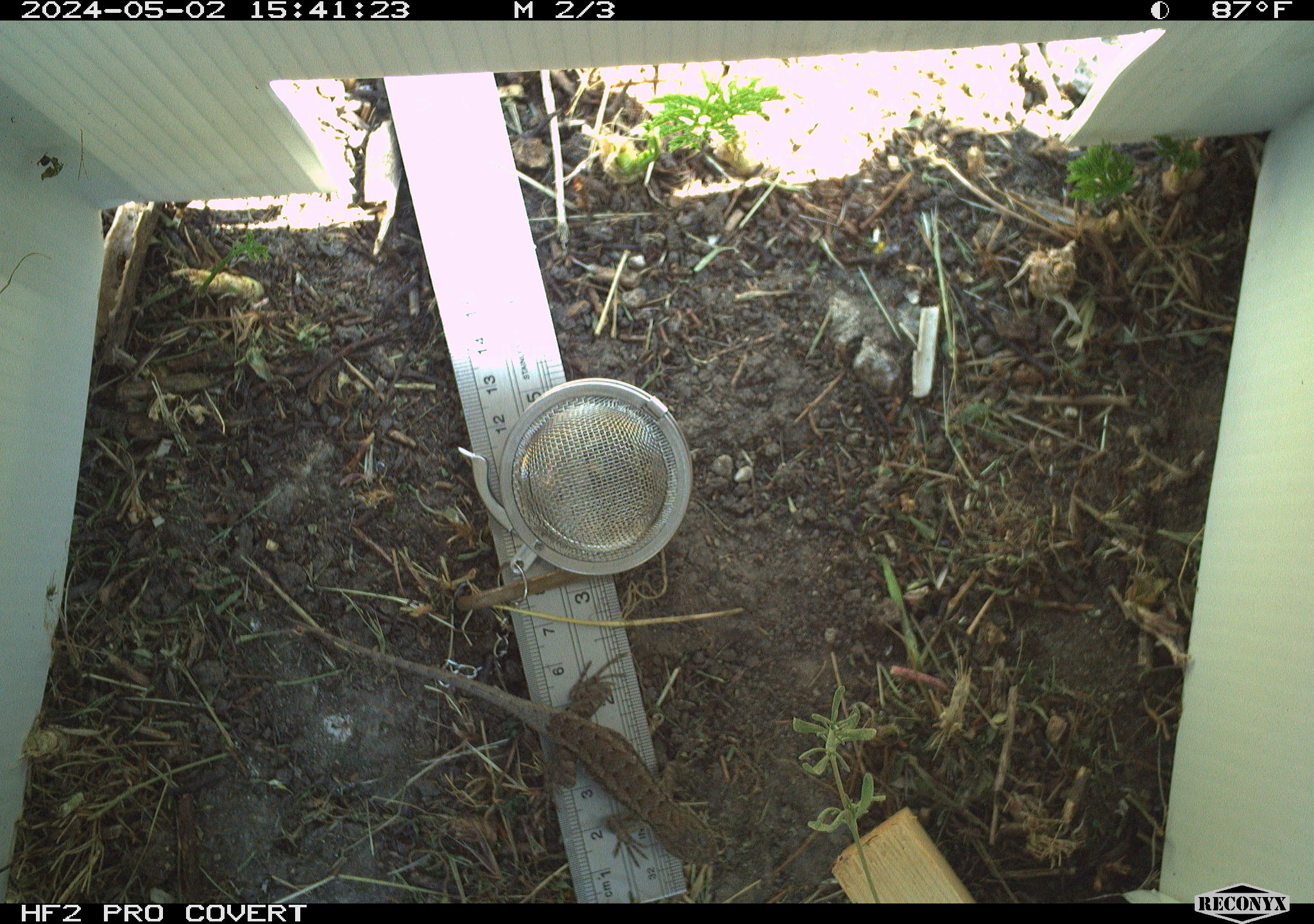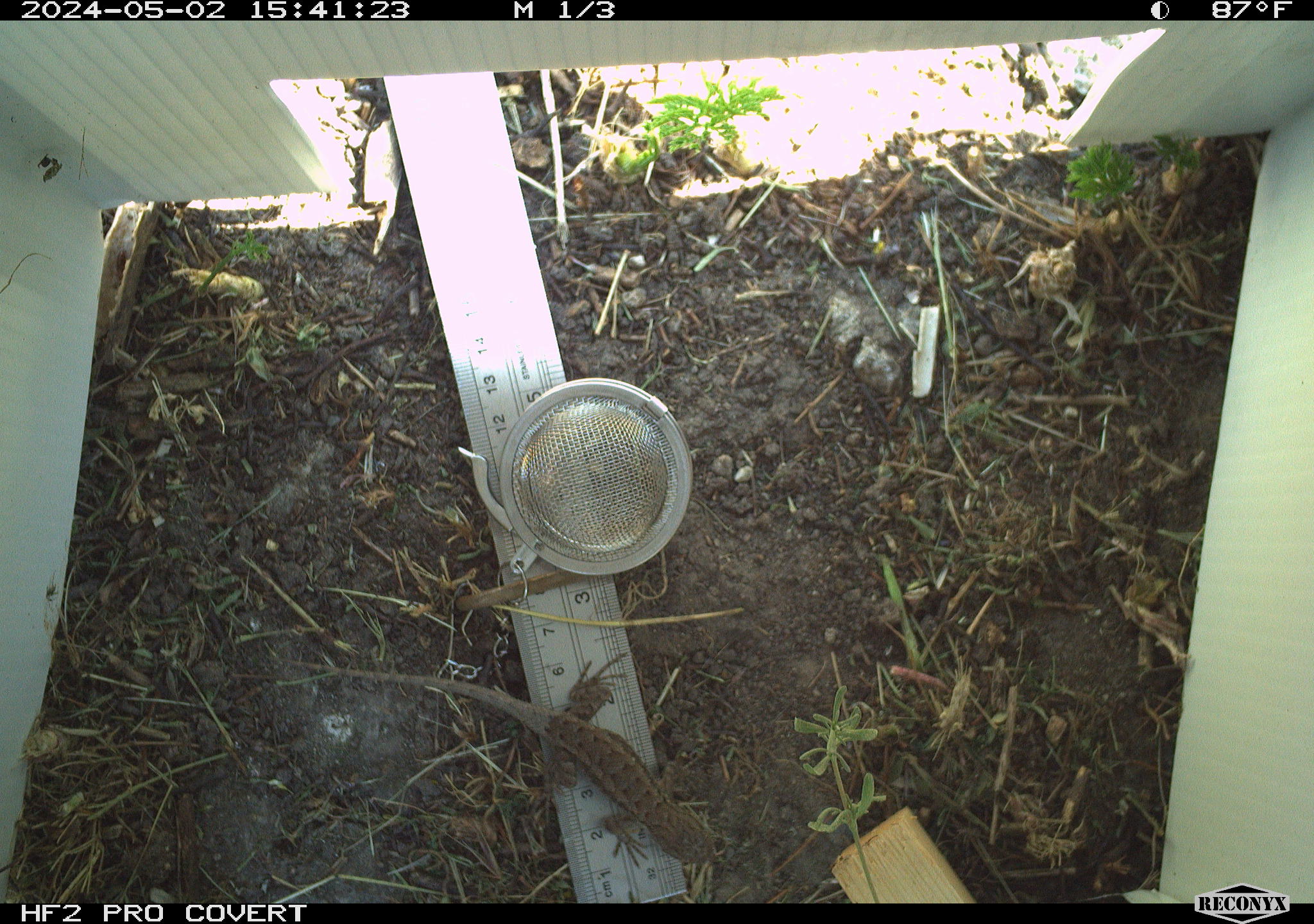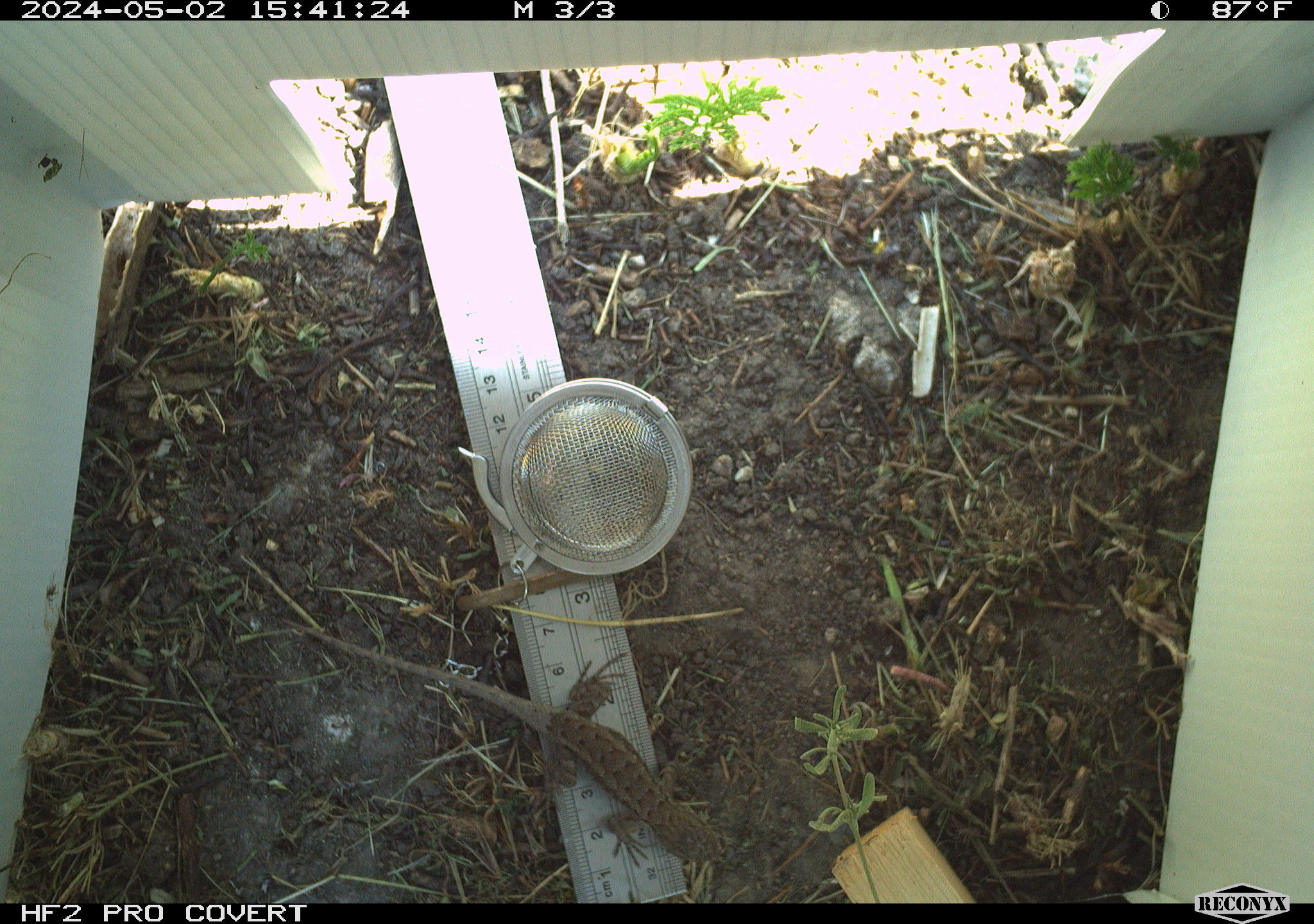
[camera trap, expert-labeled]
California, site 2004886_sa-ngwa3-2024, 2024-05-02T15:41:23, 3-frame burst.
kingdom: Animalia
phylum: Chordata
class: Reptilia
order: Squamata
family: Phrynosomatidae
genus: Sceloporus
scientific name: Sceloporus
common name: spiny lizards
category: sceloporus species